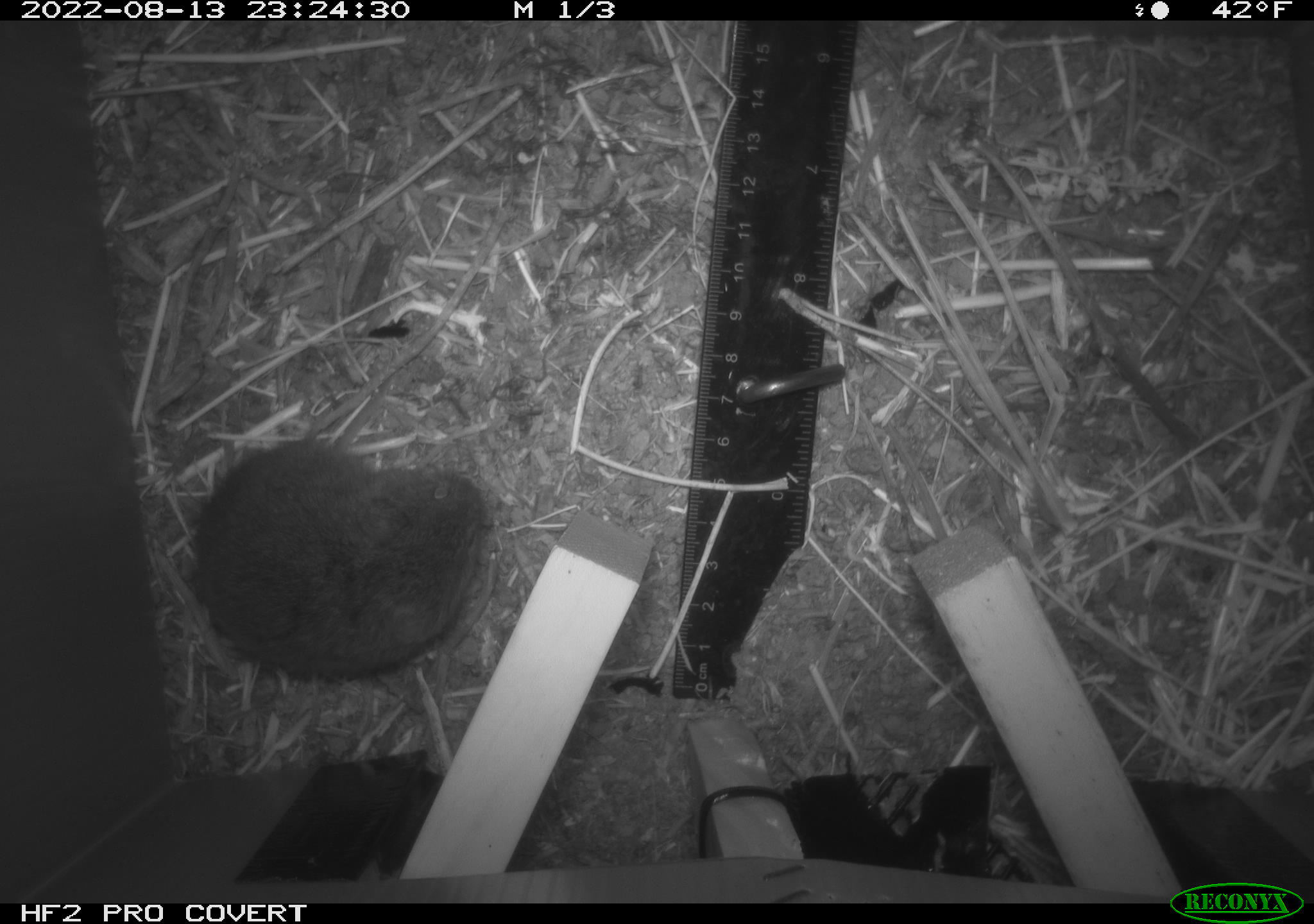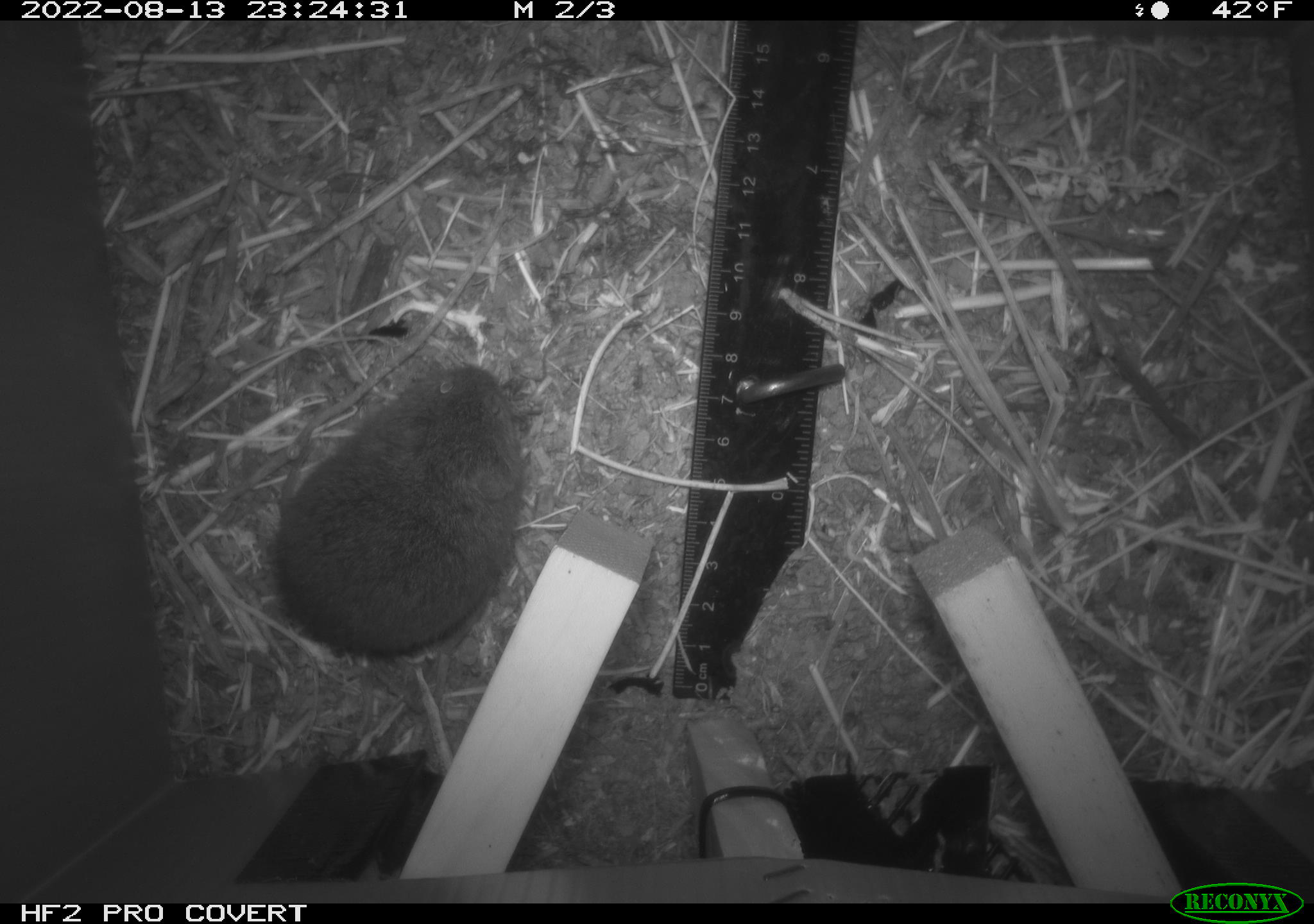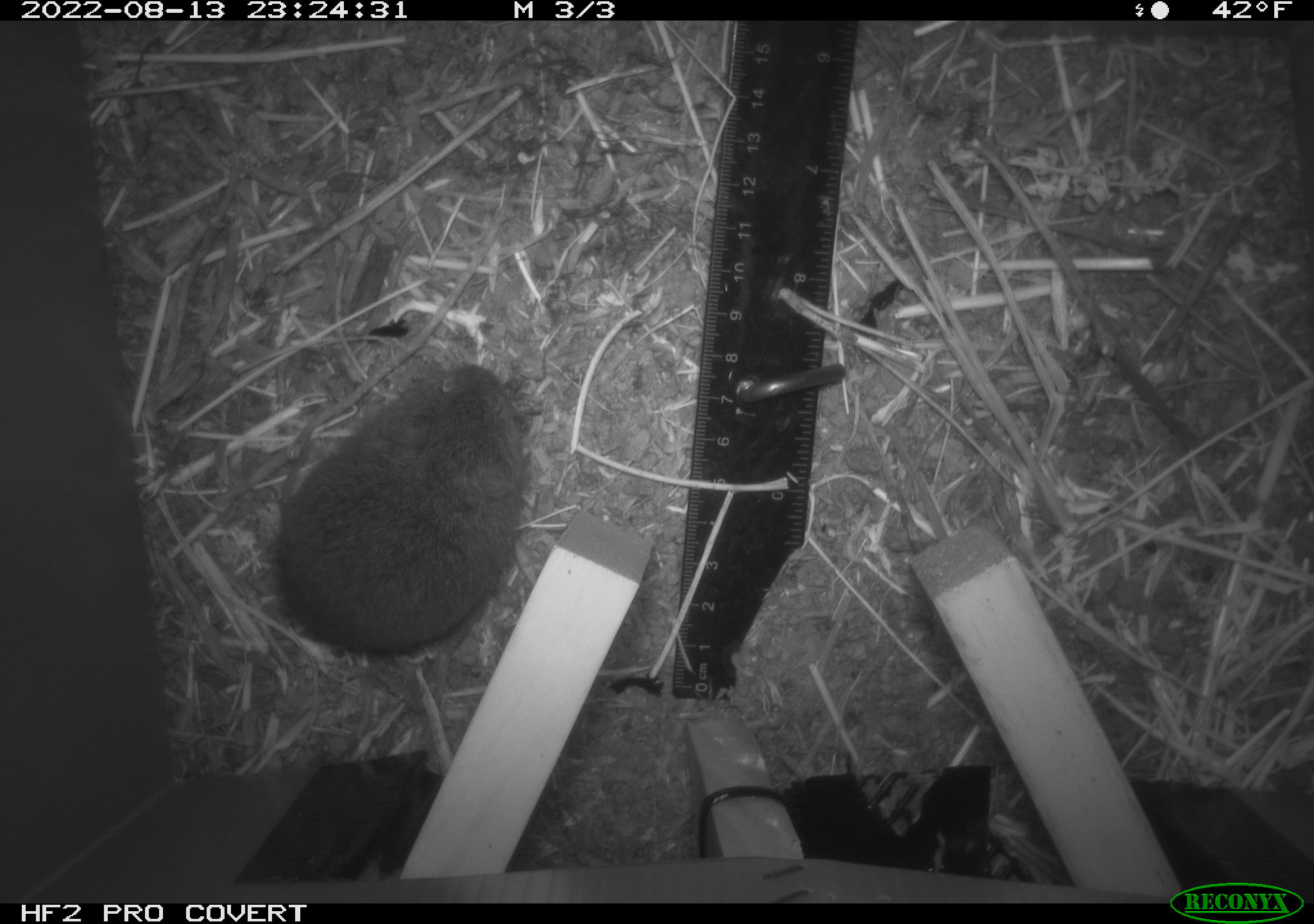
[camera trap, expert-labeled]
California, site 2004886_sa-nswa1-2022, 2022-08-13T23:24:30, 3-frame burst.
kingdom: Animalia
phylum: Chordata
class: Mammalia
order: Rodentia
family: Cricetidae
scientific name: Cricetidae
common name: hamsters, voles, lemmings, and allies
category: cricetidae family